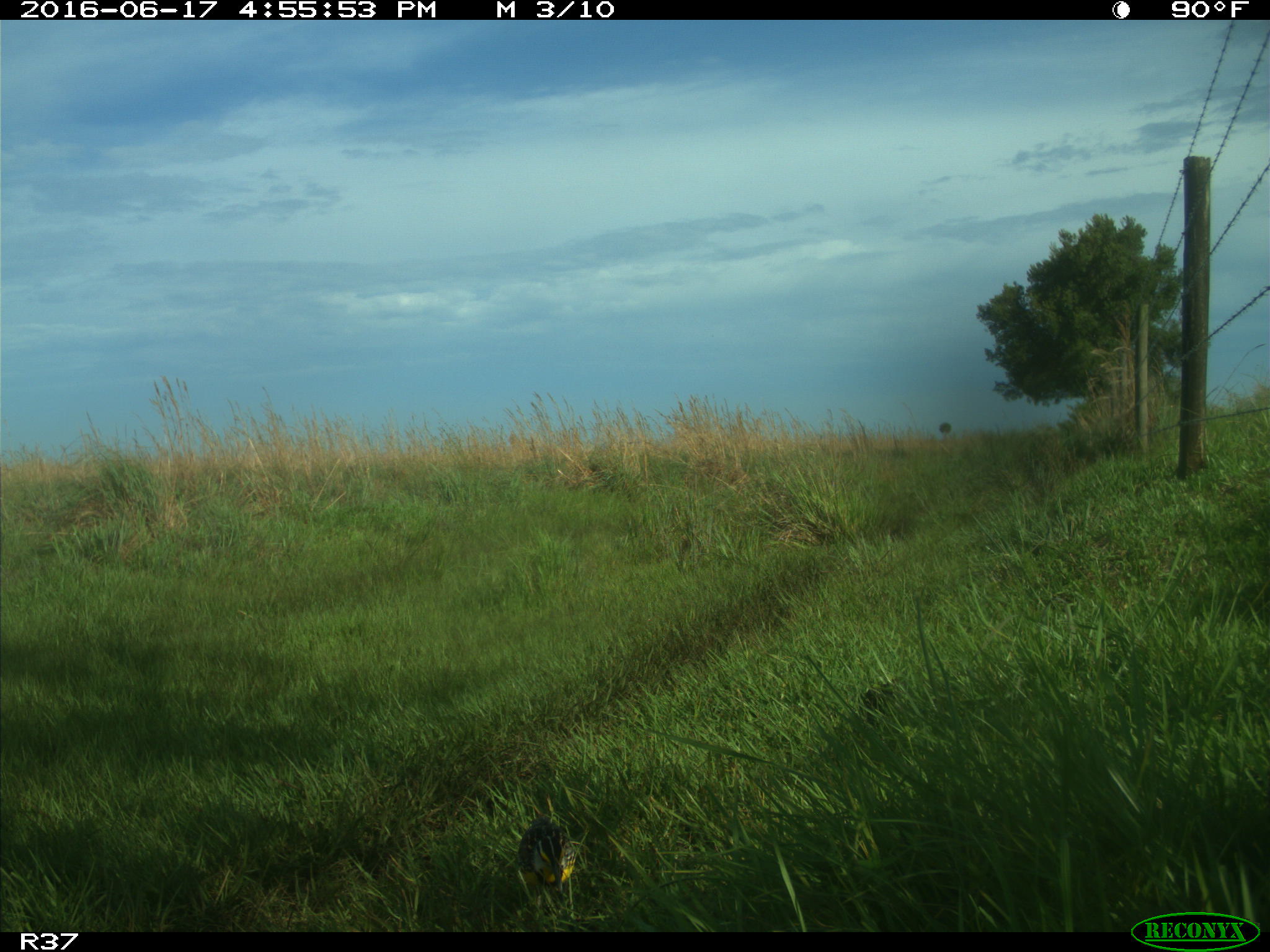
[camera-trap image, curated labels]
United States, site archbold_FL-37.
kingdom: Animalia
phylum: Chordata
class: Aves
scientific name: Aves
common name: birds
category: unidentified bird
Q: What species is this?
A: Unidentified bird (birds) (Aves).